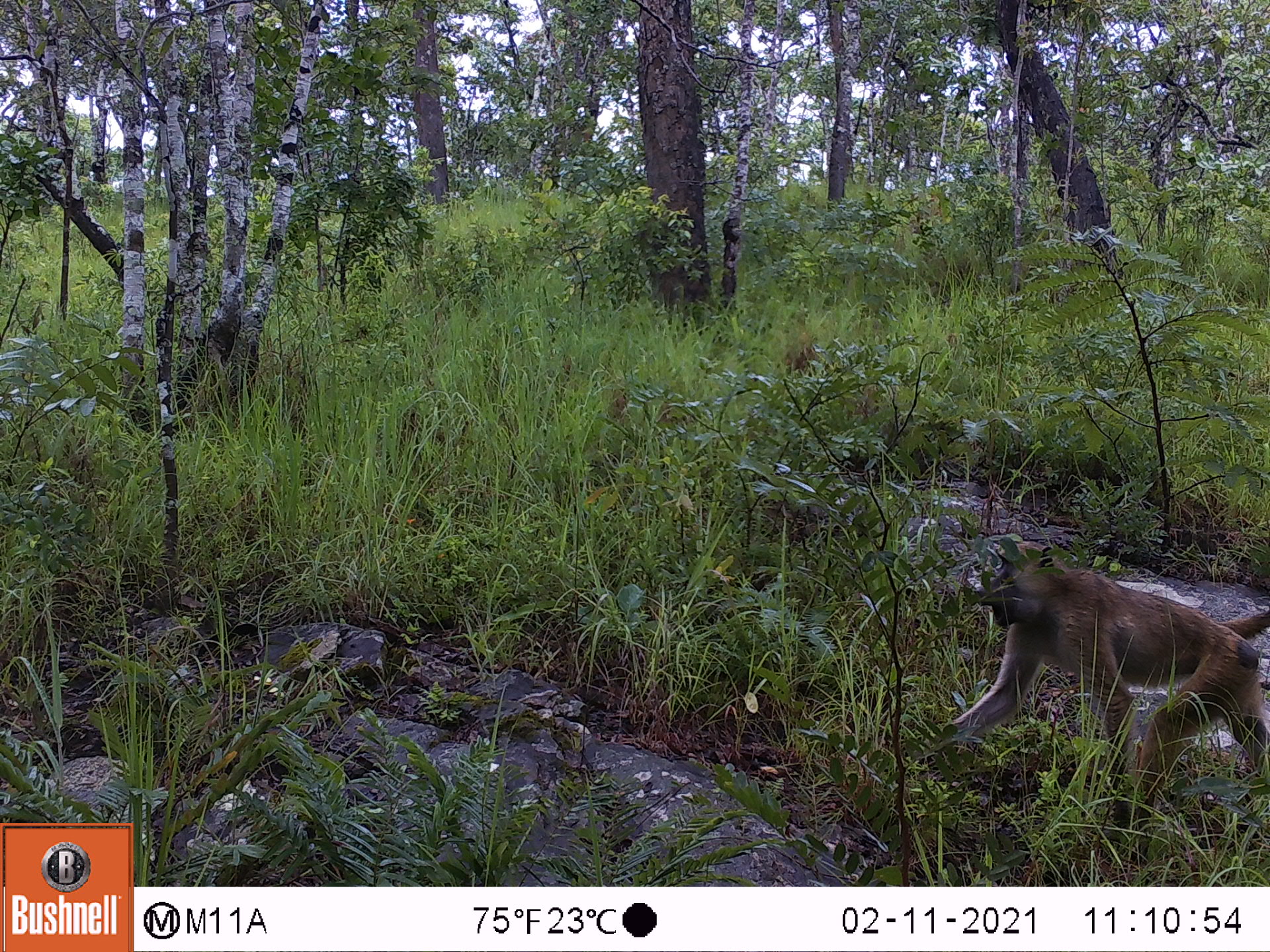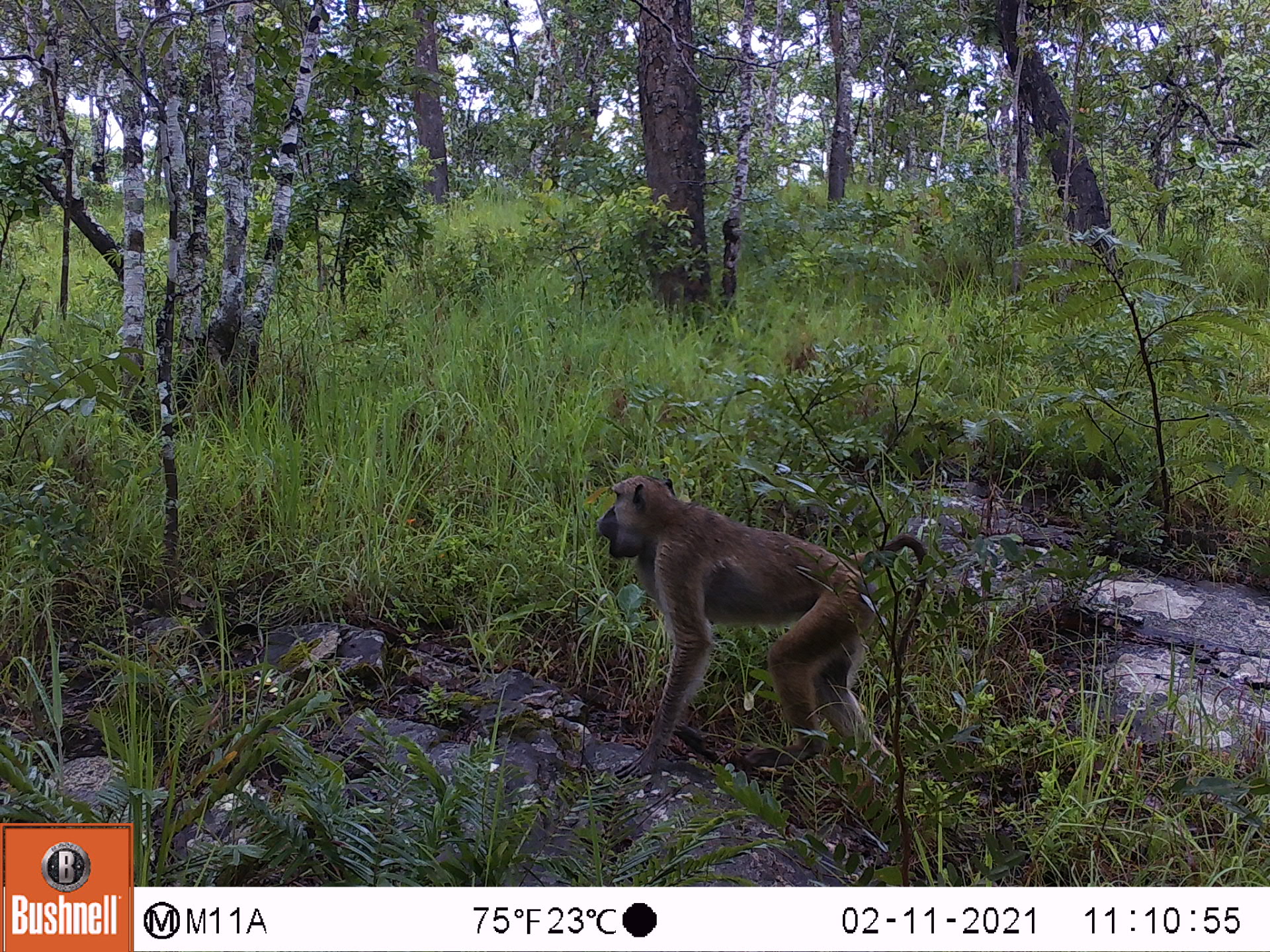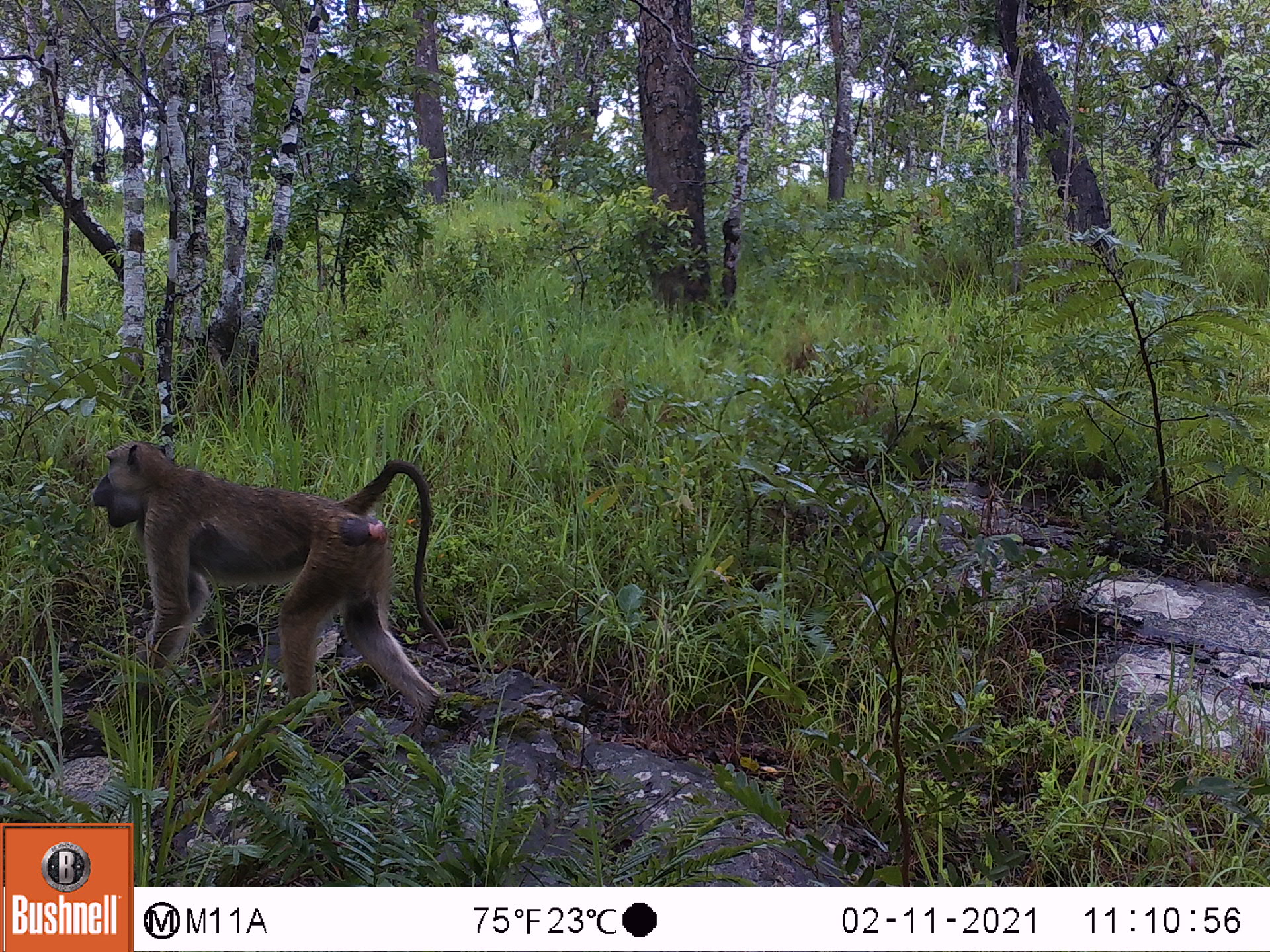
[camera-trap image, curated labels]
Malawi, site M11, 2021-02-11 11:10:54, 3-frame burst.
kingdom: Animalia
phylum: Chordata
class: Mammalia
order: Primates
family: Cercopithecidae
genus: Papio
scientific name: Papio cynocephalus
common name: yellow baboon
Yellow baboon (Papio cynocephalus), count 1.